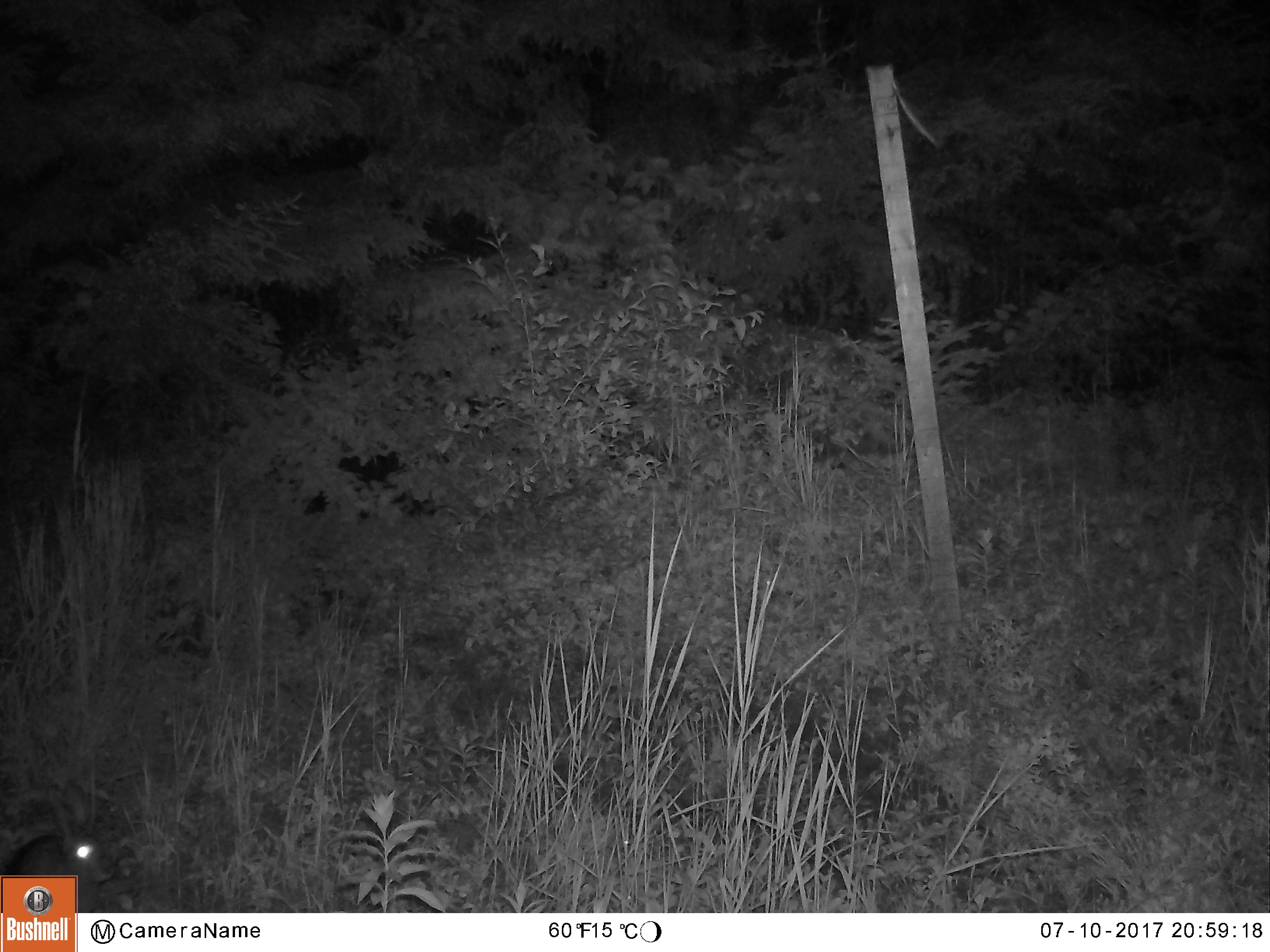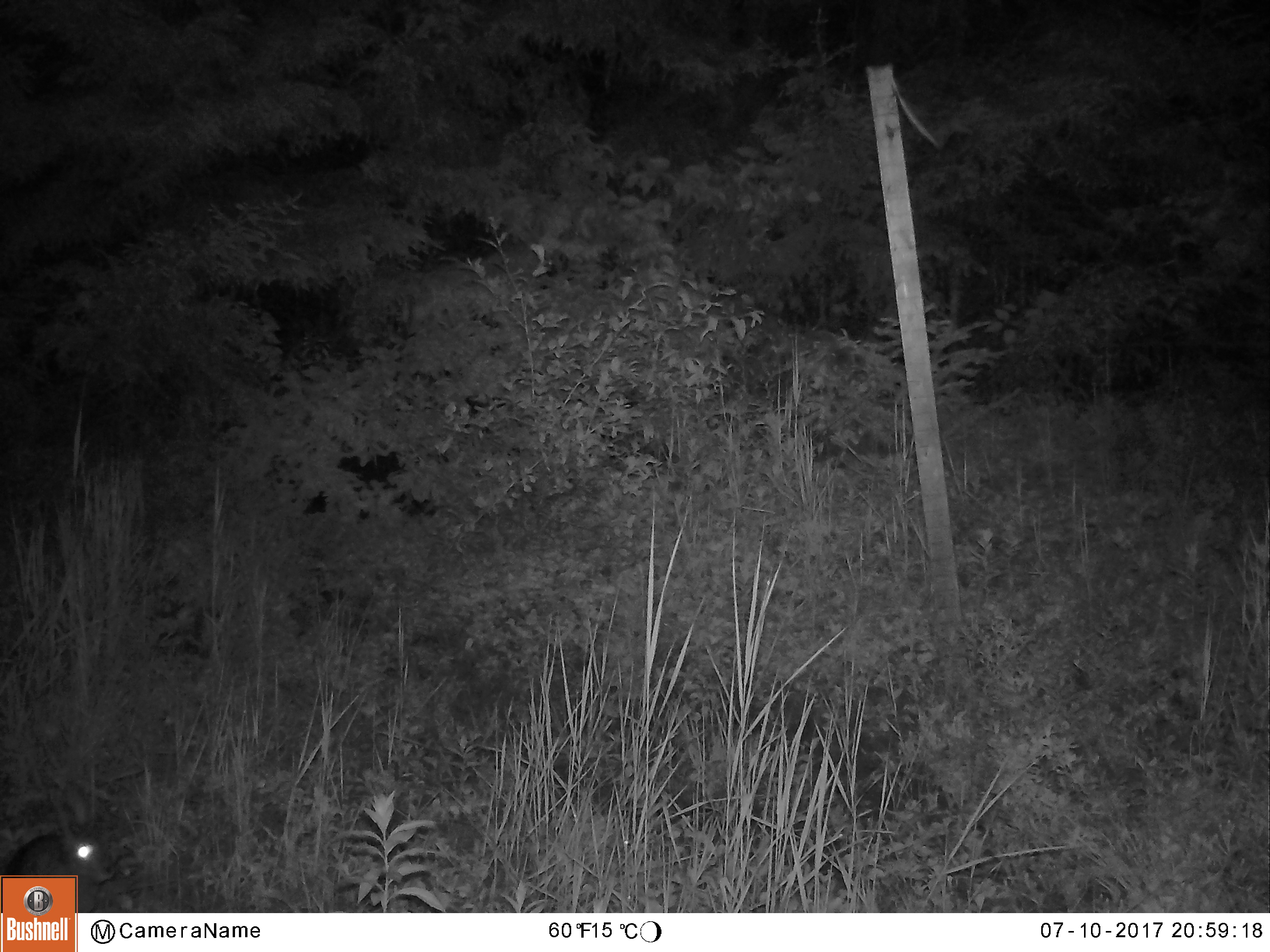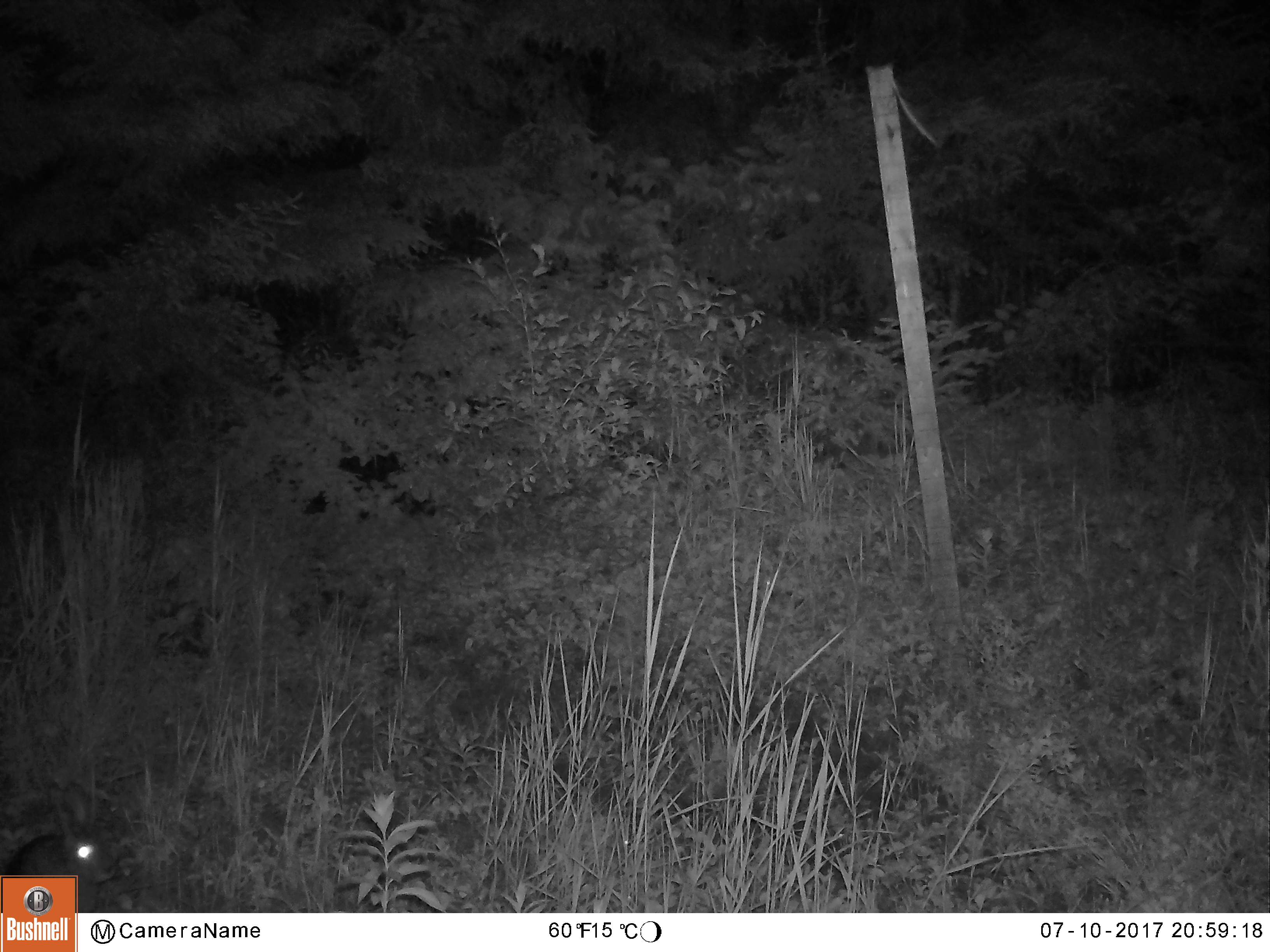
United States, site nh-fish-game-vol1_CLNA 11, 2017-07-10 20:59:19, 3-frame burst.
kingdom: Animalia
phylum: Chordata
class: Mammalia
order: Lagomorpha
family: Leporidae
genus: Lepus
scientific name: Lepus americanus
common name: snowshoe hare